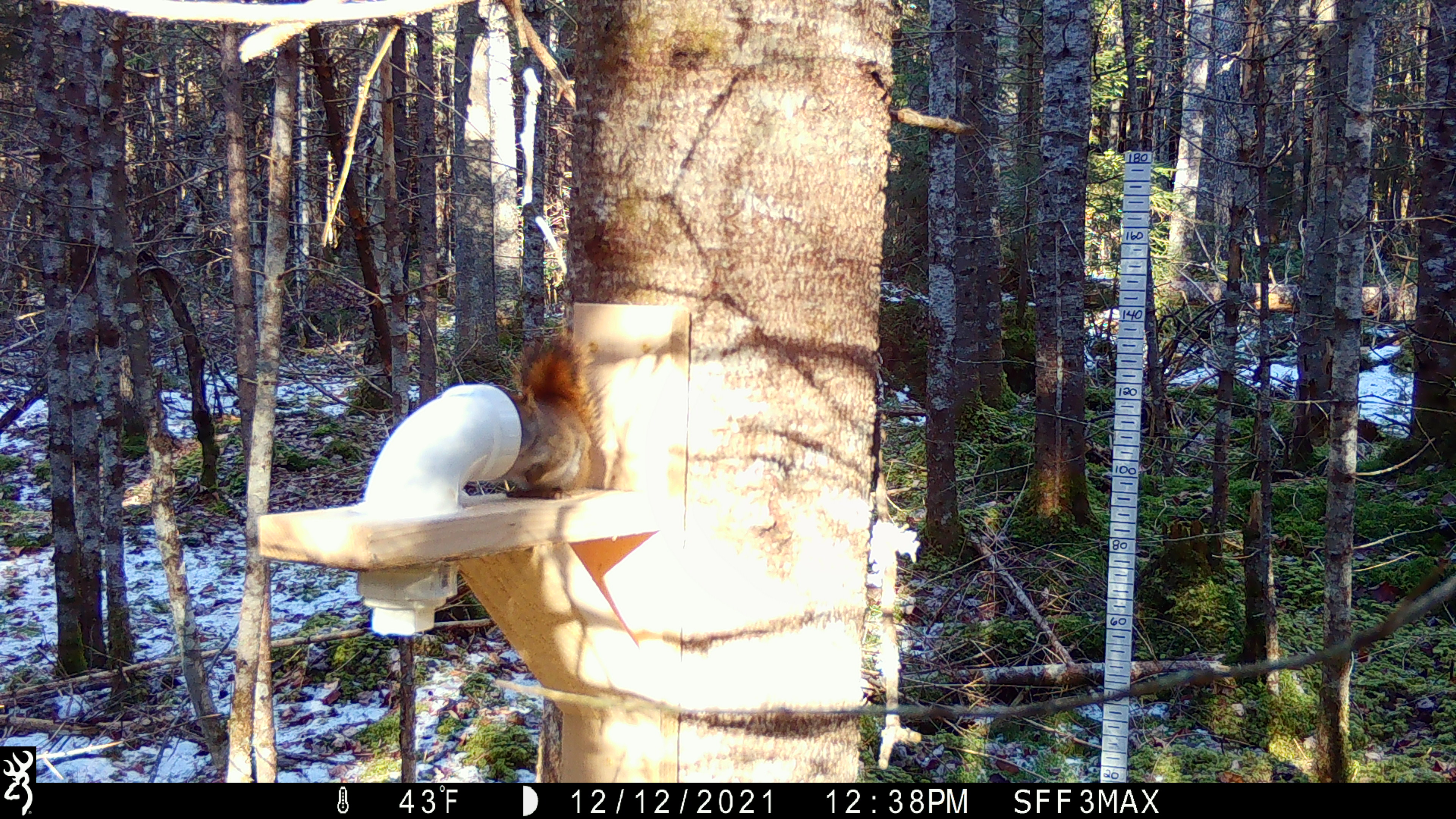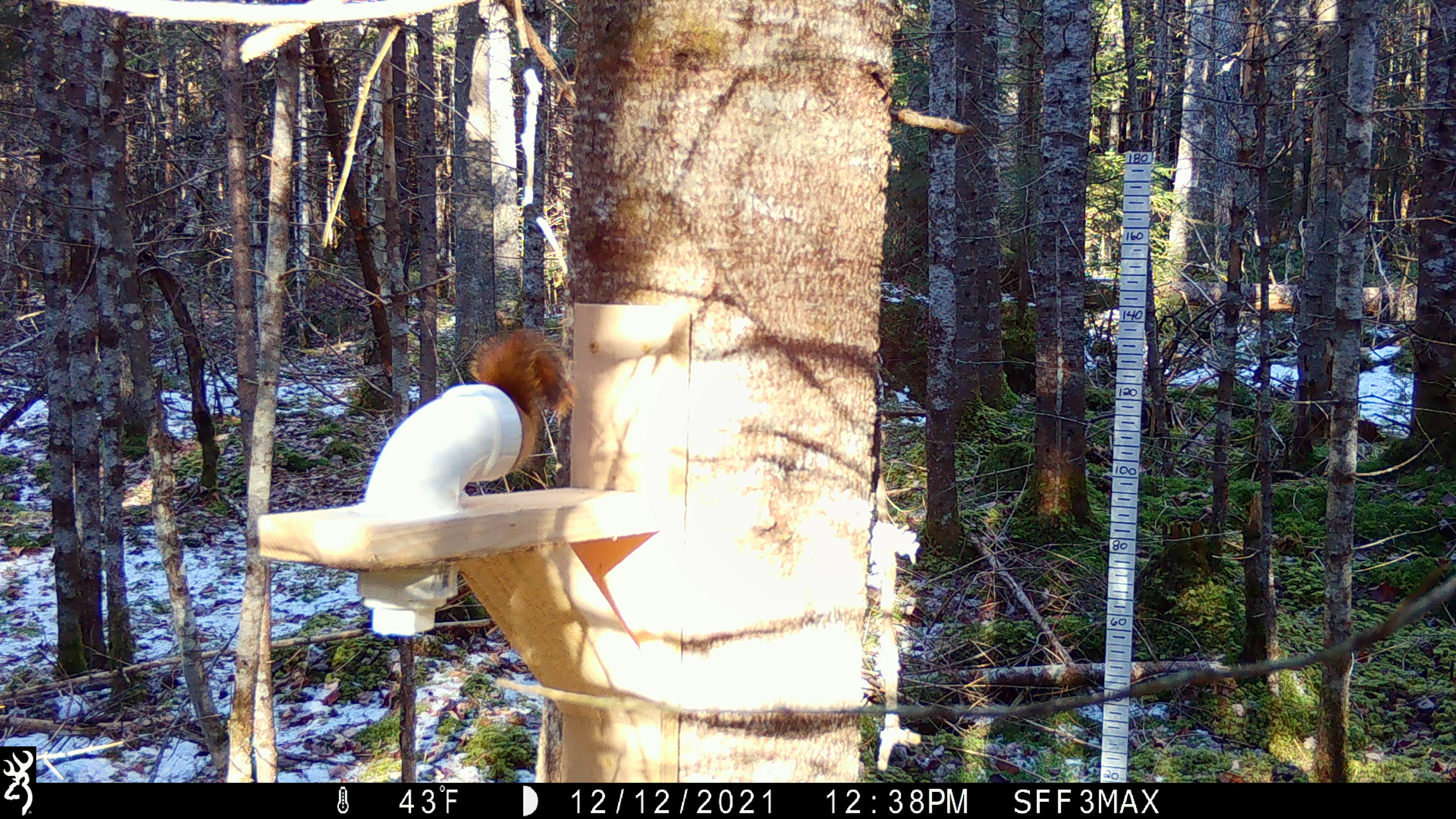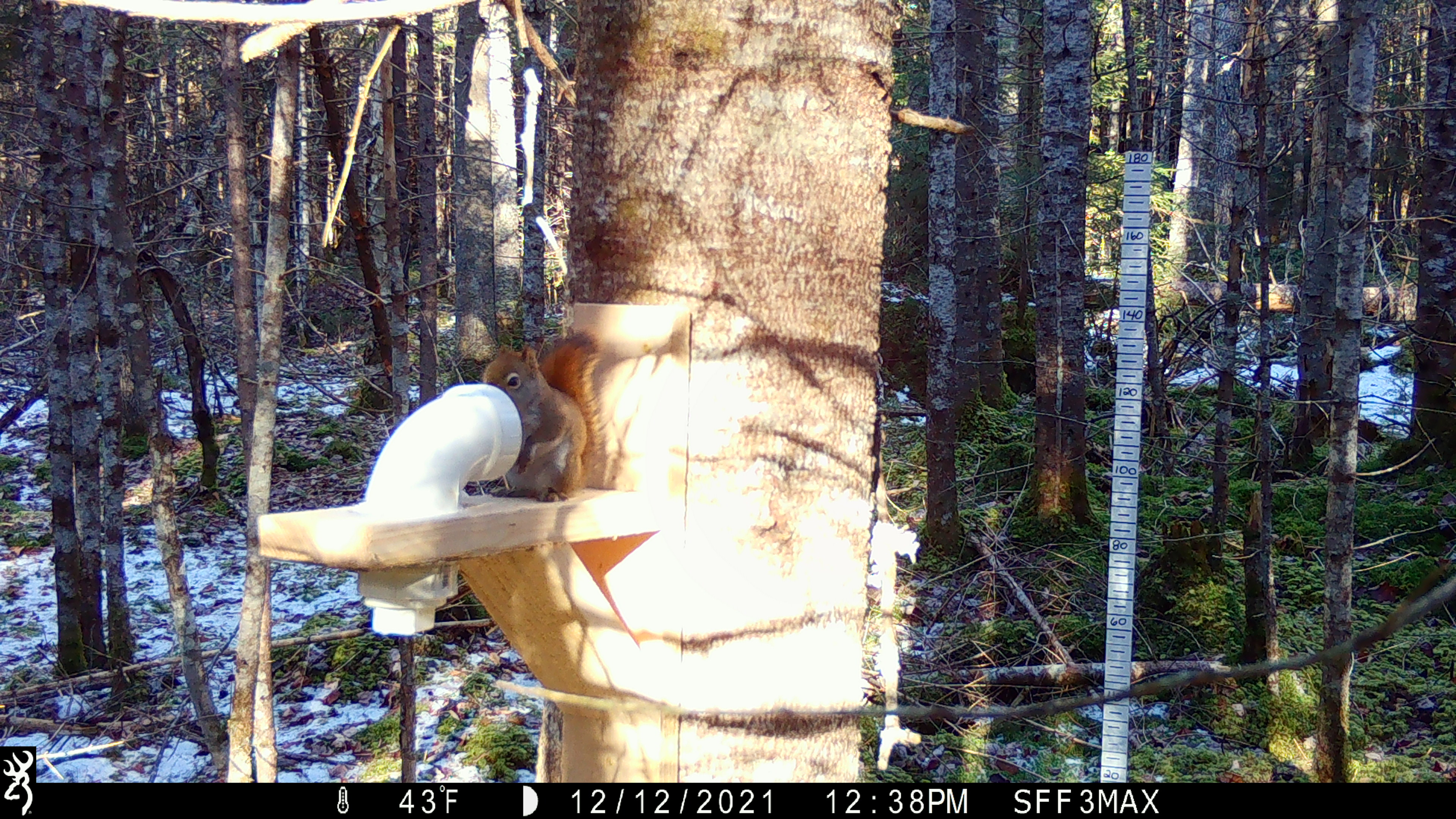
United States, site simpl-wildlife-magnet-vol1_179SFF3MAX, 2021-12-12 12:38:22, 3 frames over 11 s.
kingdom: Animalia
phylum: Chordata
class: Mammalia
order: Rodentia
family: Sciuridae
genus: Tamiasciurus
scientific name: Tamiasciurus hudsonicus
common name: red squirrel